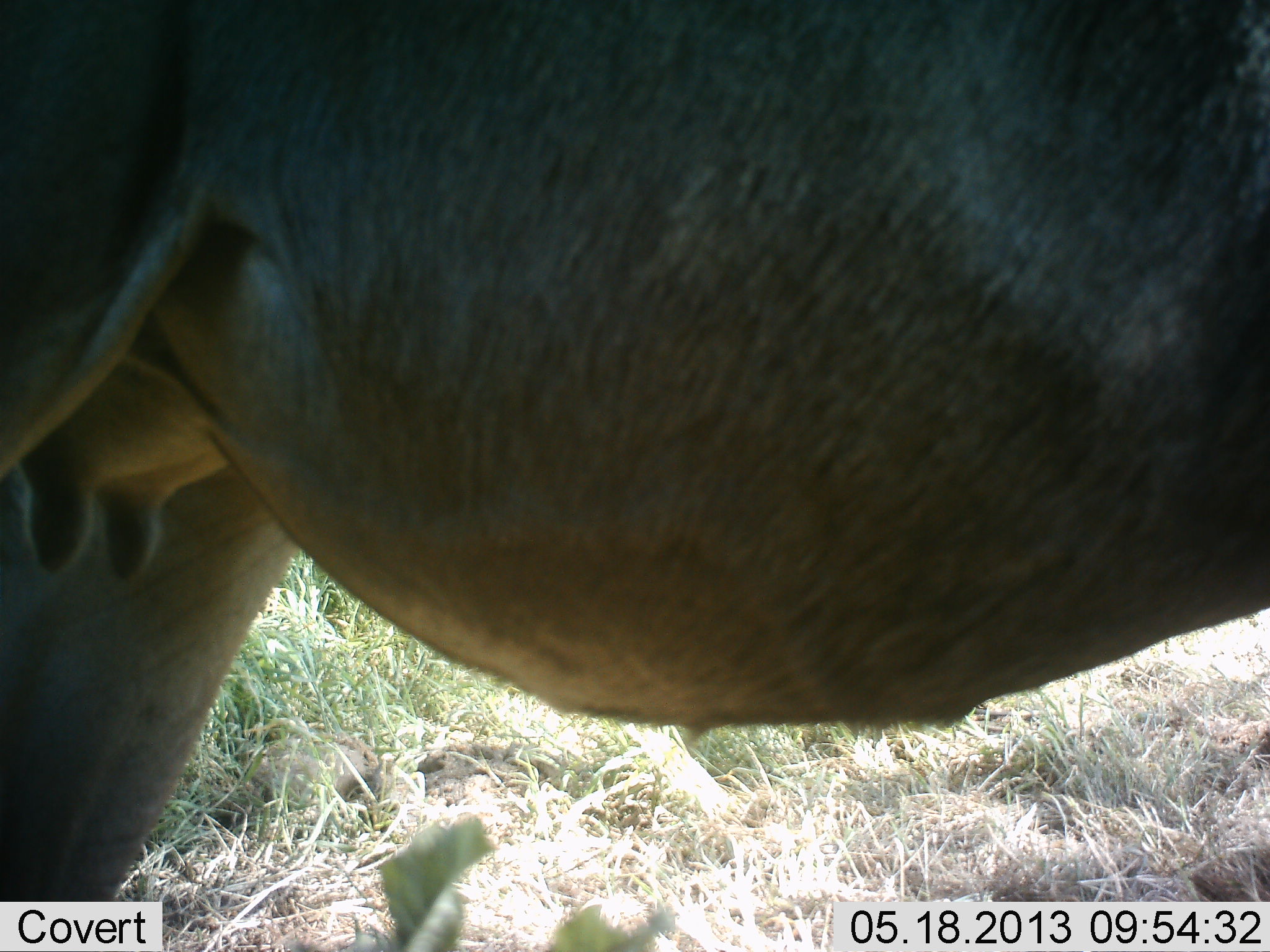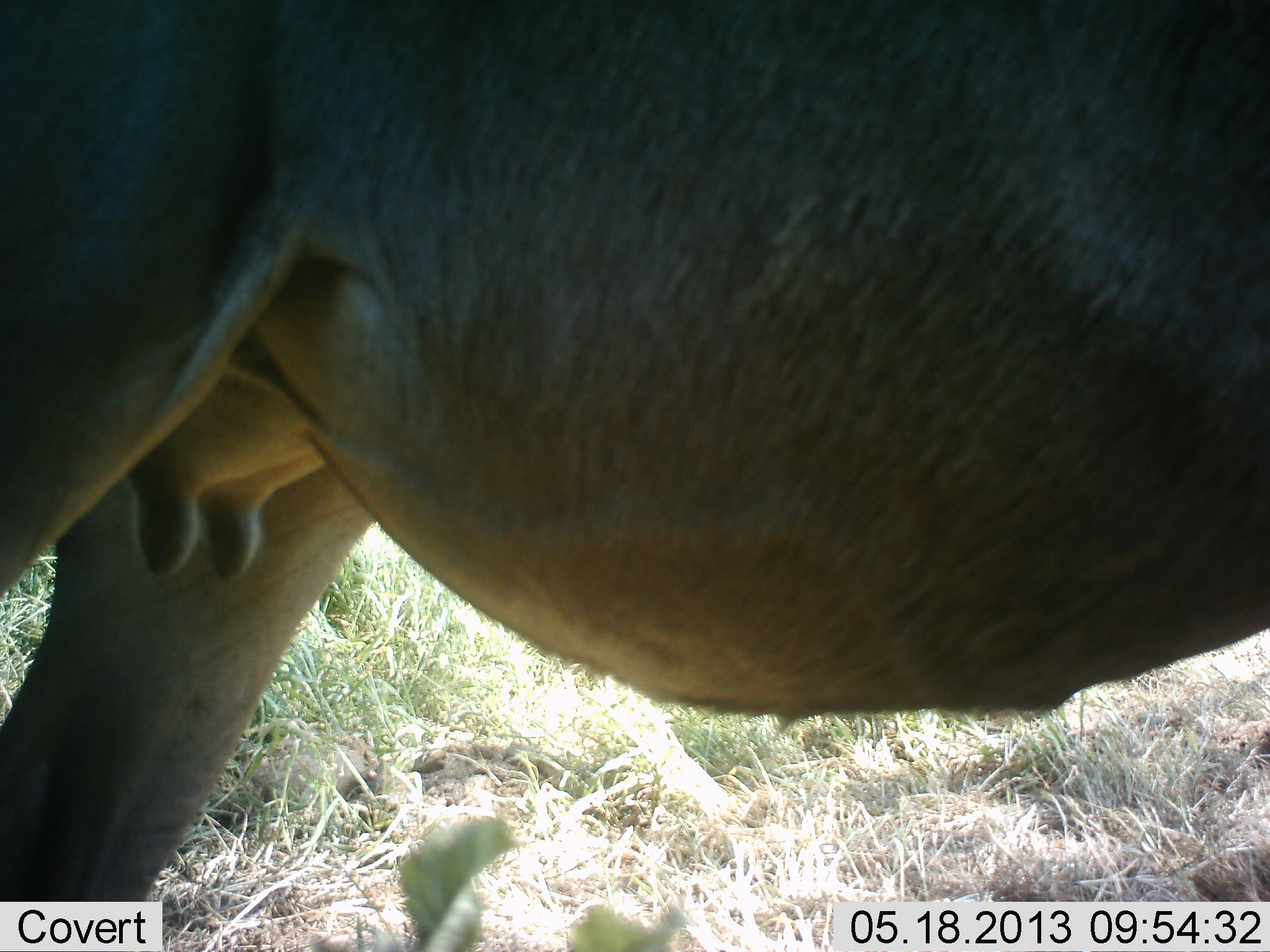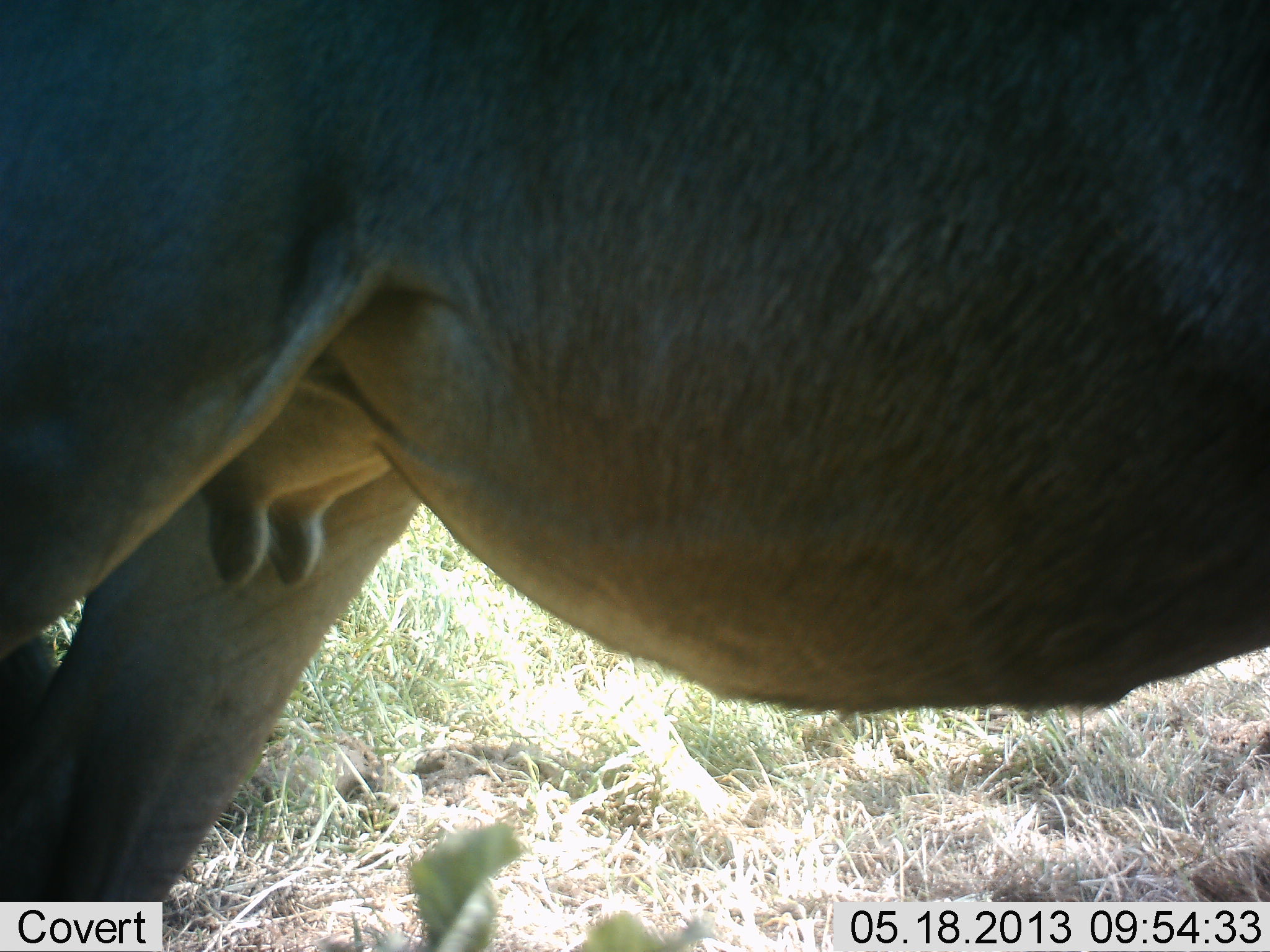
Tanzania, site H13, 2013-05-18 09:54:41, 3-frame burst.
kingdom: Animalia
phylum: Chordata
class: Mammalia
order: Artiodactyla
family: Bovidae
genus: Connochaetes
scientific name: Connochaetes taurinus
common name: blue wildebeest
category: wildebeest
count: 1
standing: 100%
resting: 0%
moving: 0%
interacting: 0%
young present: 0%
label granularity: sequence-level